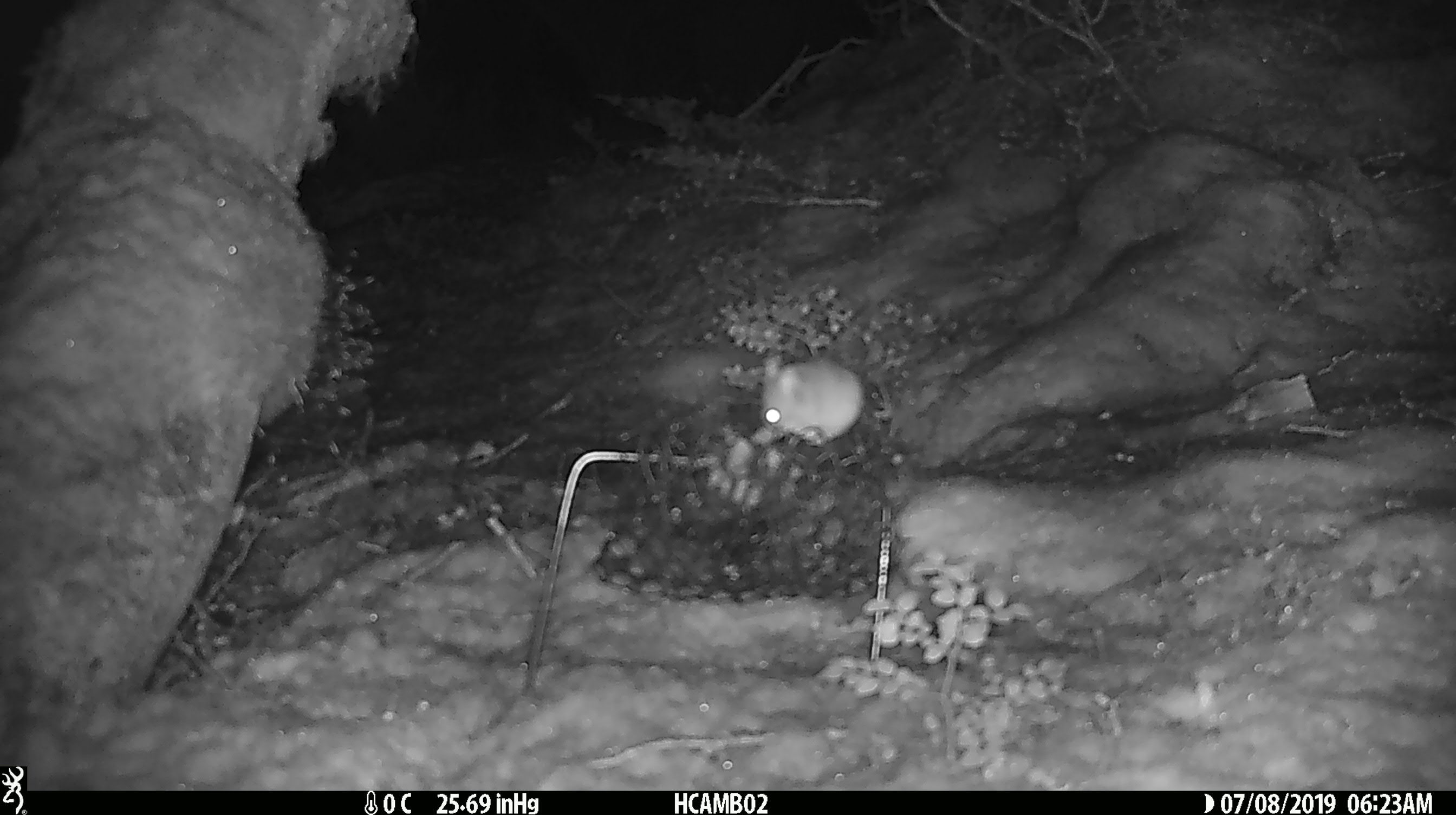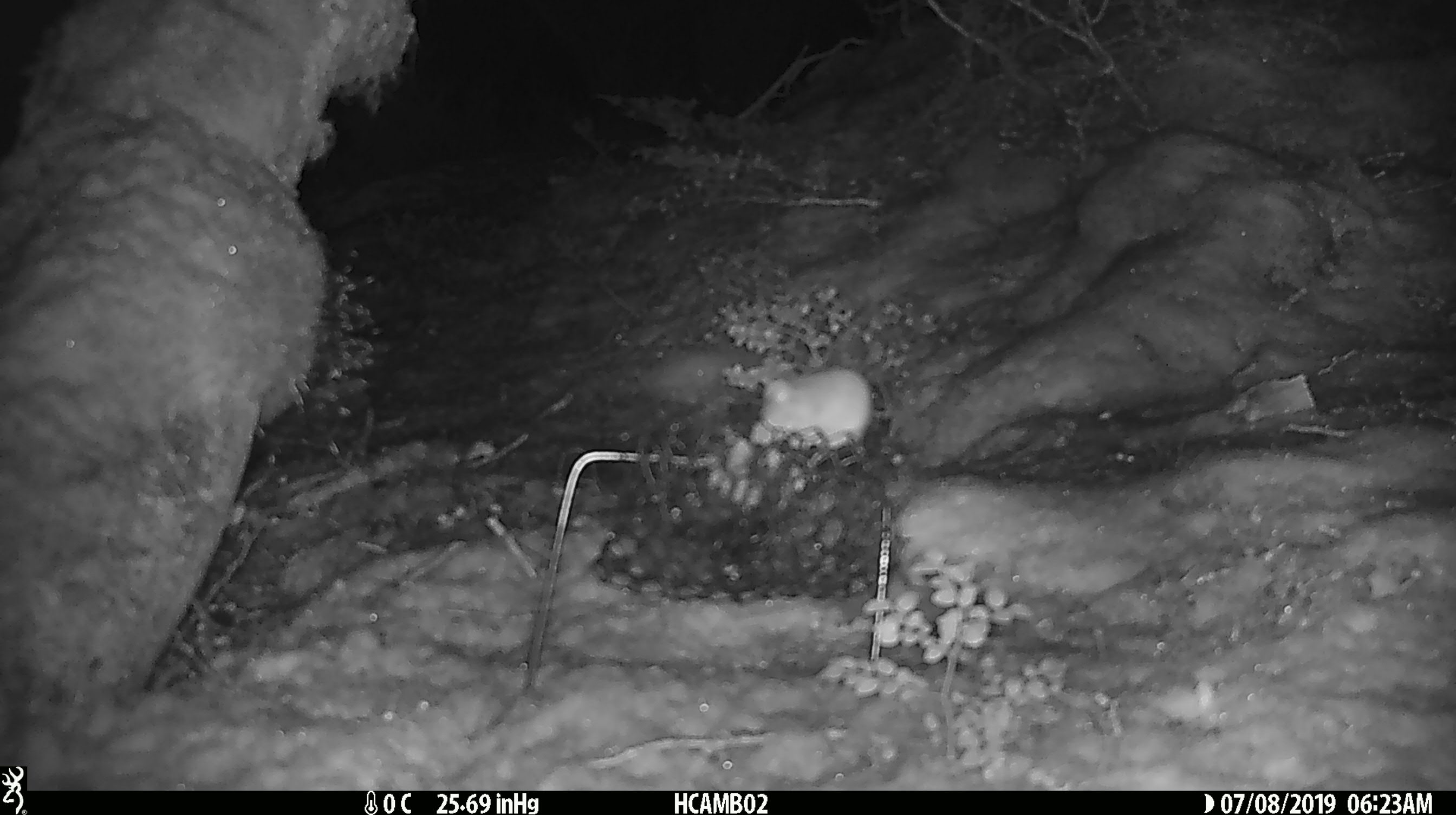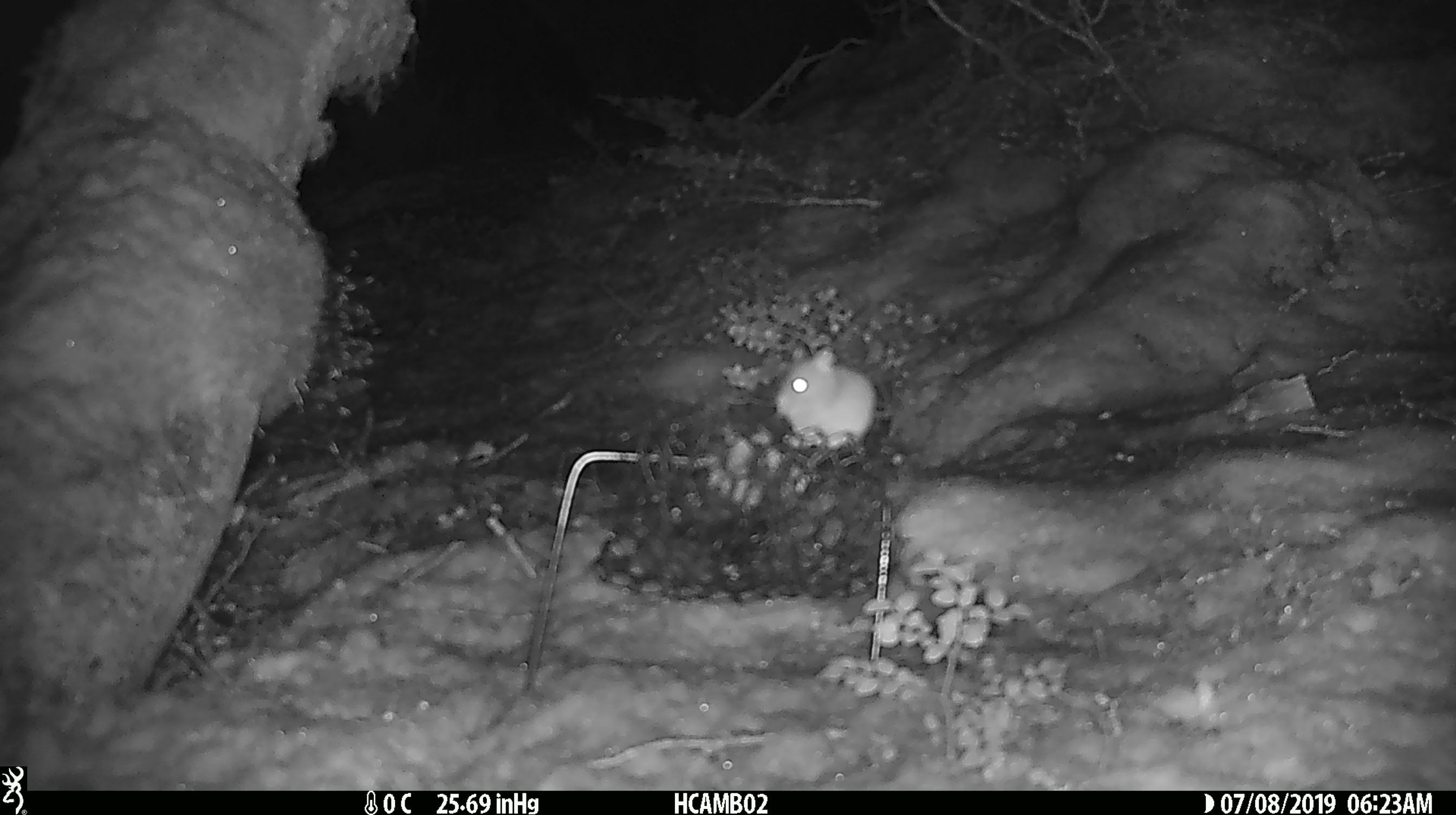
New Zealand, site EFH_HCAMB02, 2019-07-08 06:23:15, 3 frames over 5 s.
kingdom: Animalia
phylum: Chordata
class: Mammalia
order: Rodentia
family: Muridae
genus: Mus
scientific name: Mus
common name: mouse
Mouse (Mus).